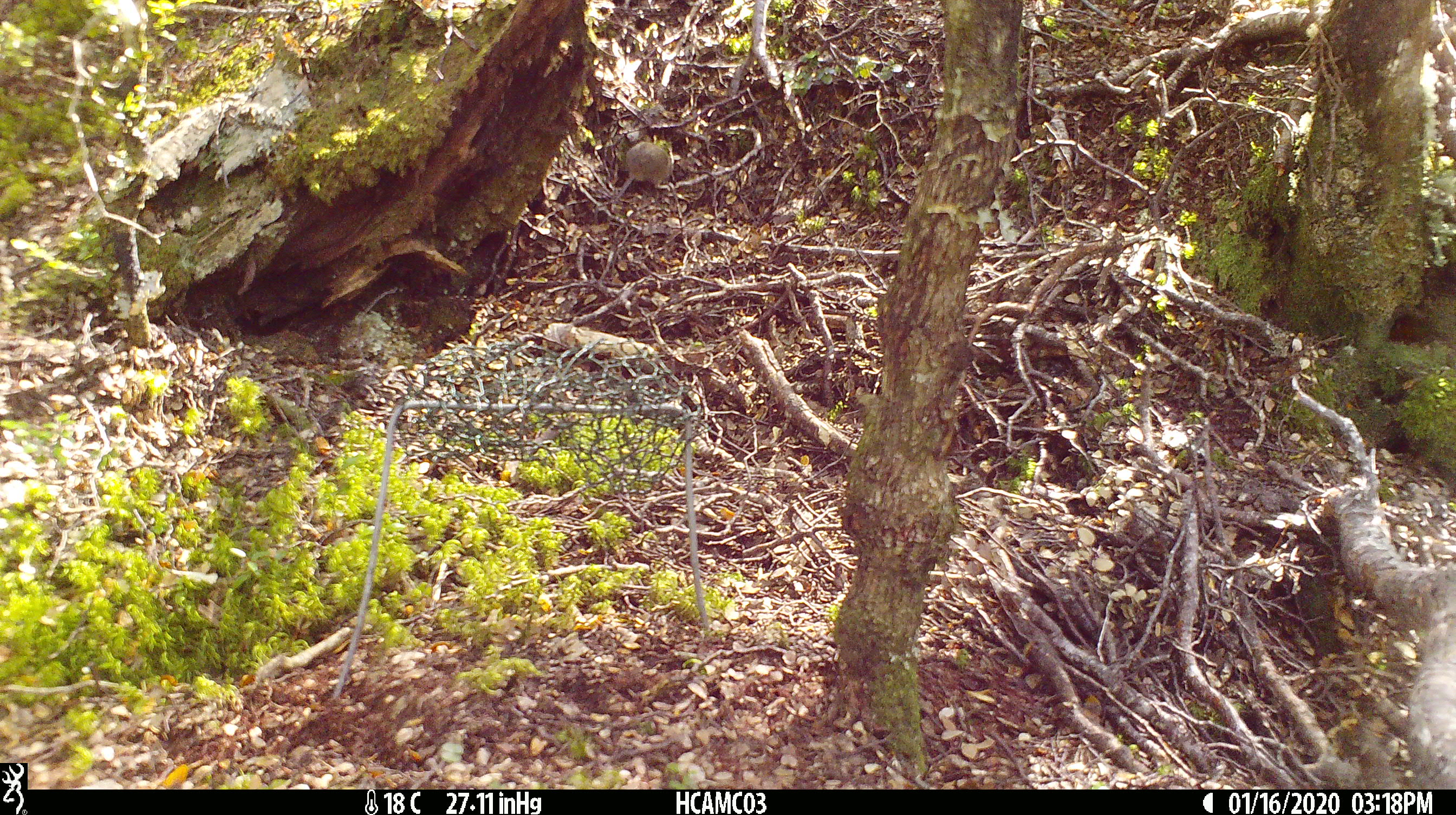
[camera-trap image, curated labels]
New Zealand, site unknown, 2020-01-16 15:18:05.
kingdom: Animalia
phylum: Chordata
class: Mammalia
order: Rodentia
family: Muridae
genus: Mus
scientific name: Mus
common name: mouse